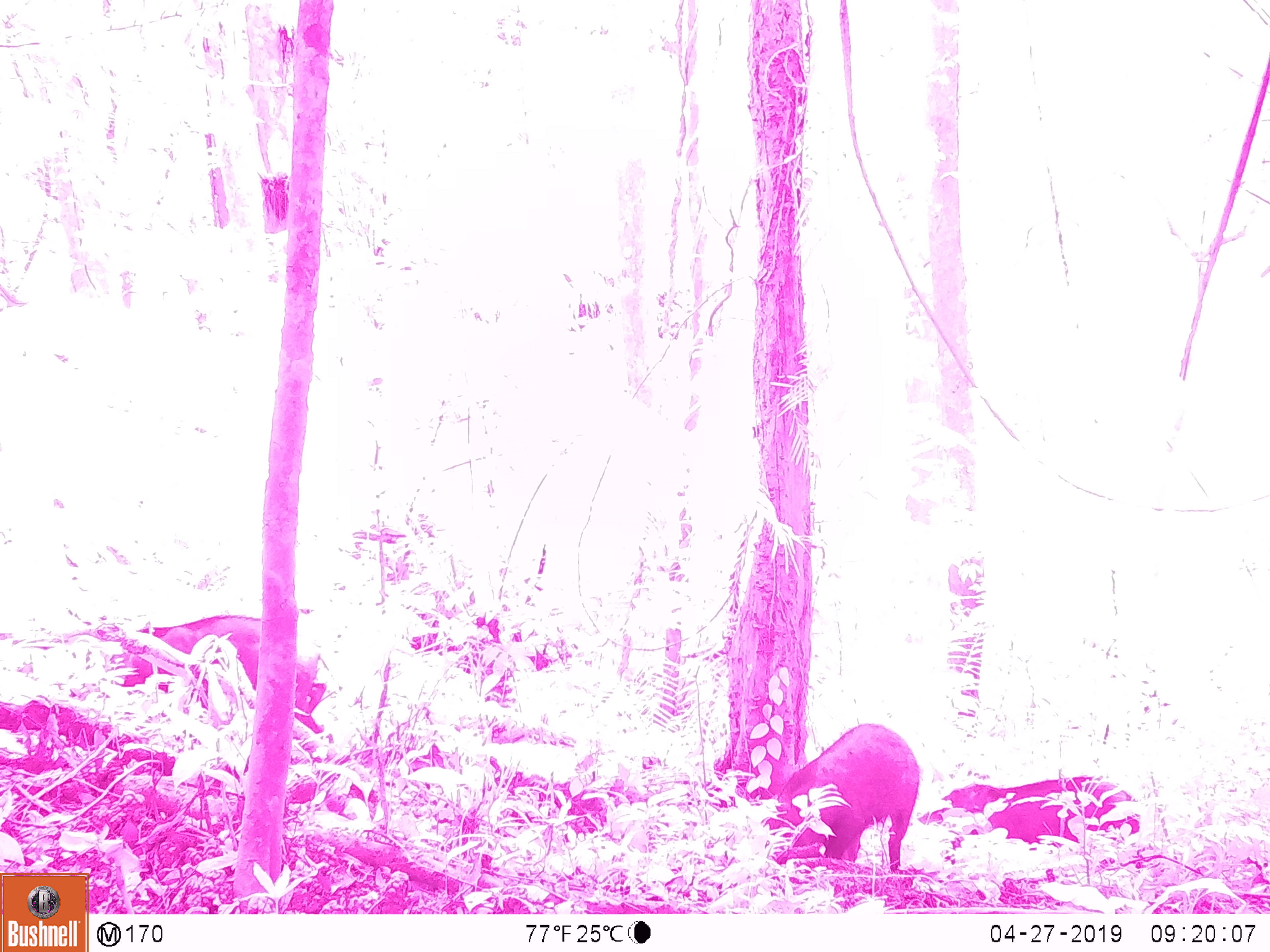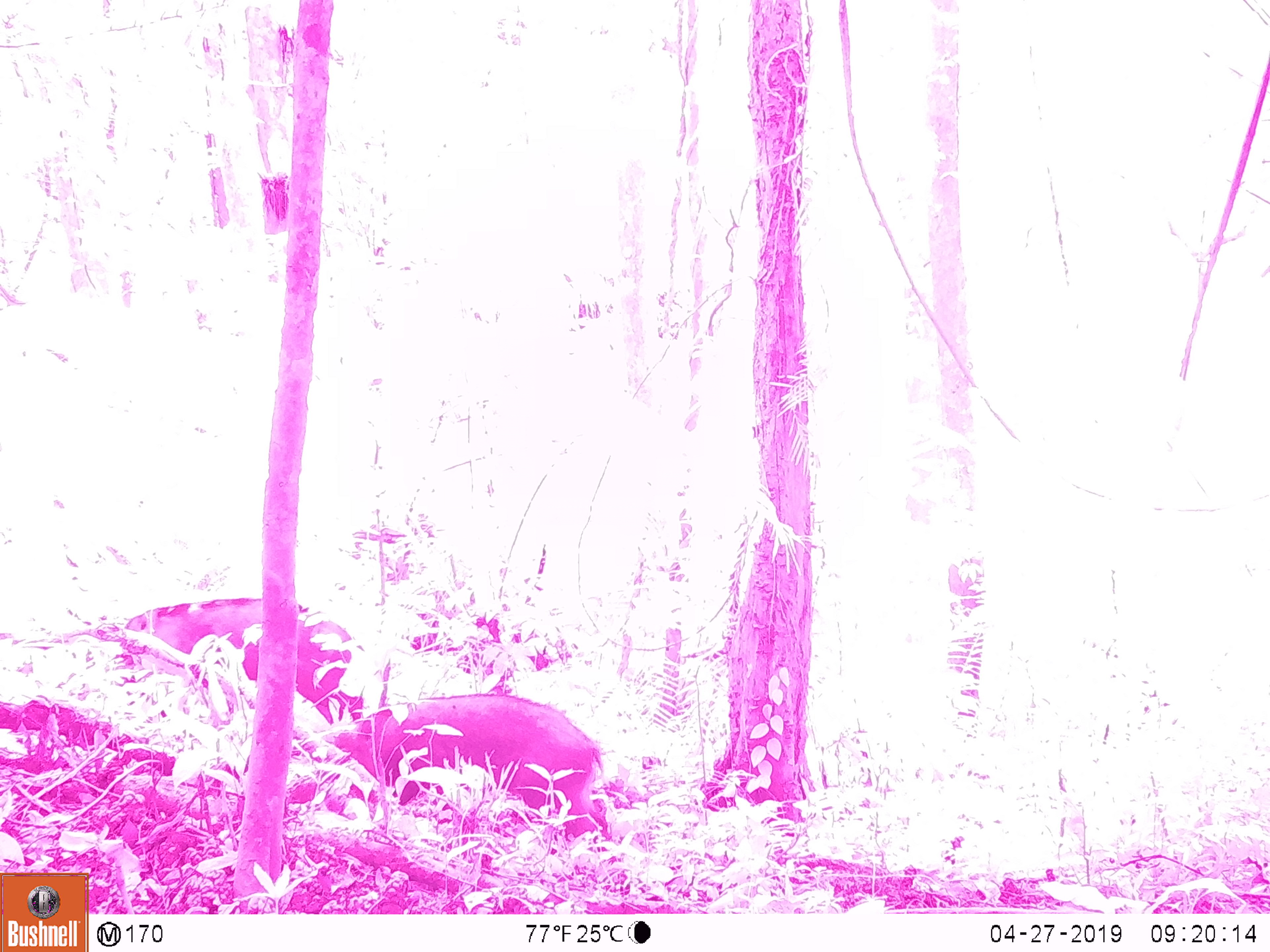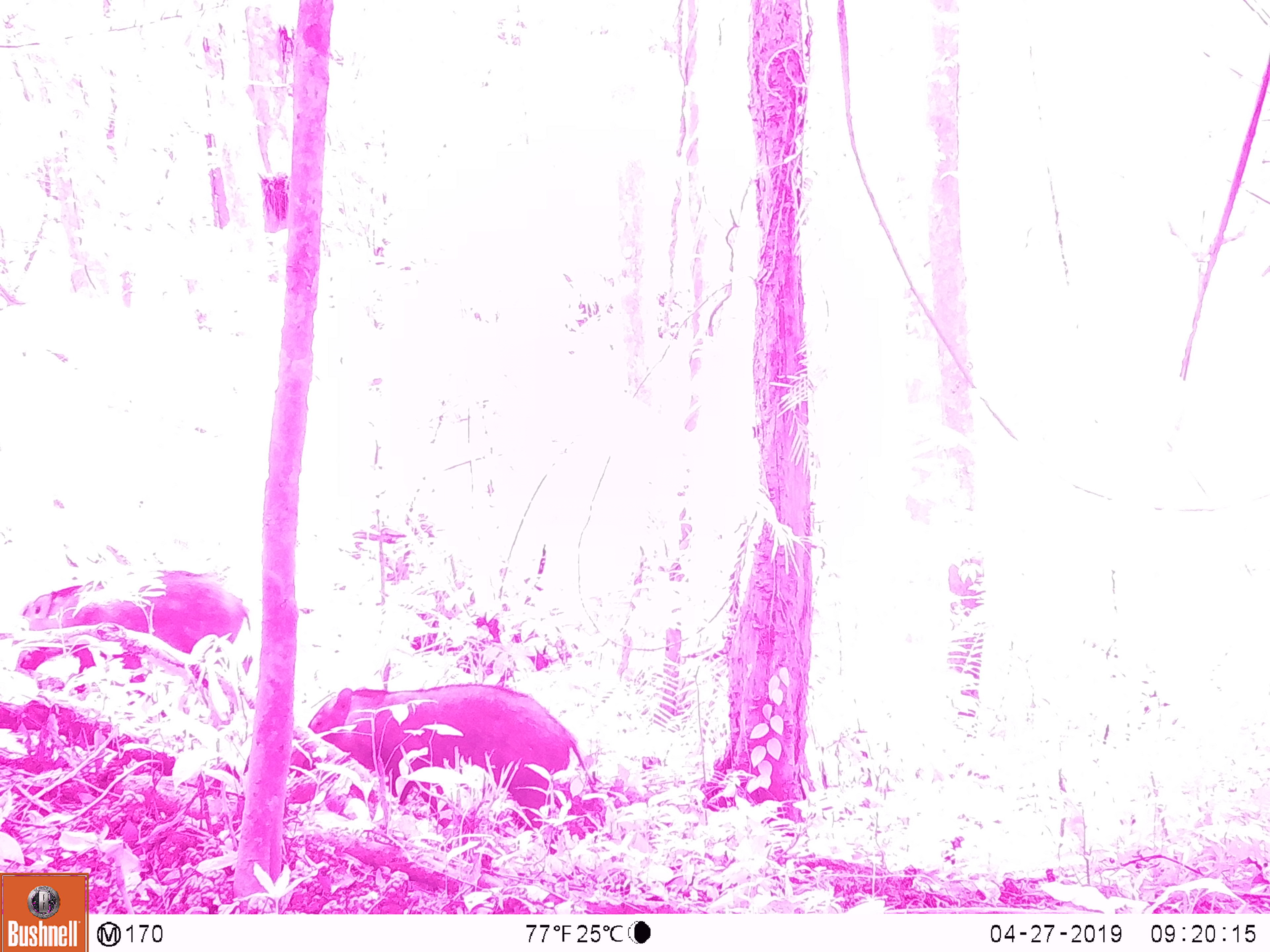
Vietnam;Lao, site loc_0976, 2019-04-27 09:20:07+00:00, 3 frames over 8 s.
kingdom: Animalia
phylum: Chordata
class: Mammalia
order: Artiodactyla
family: Suidae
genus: Sus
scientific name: Sus scrofa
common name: eurasian wild pig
Eurasian wild pig (Sus scrofa). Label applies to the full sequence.